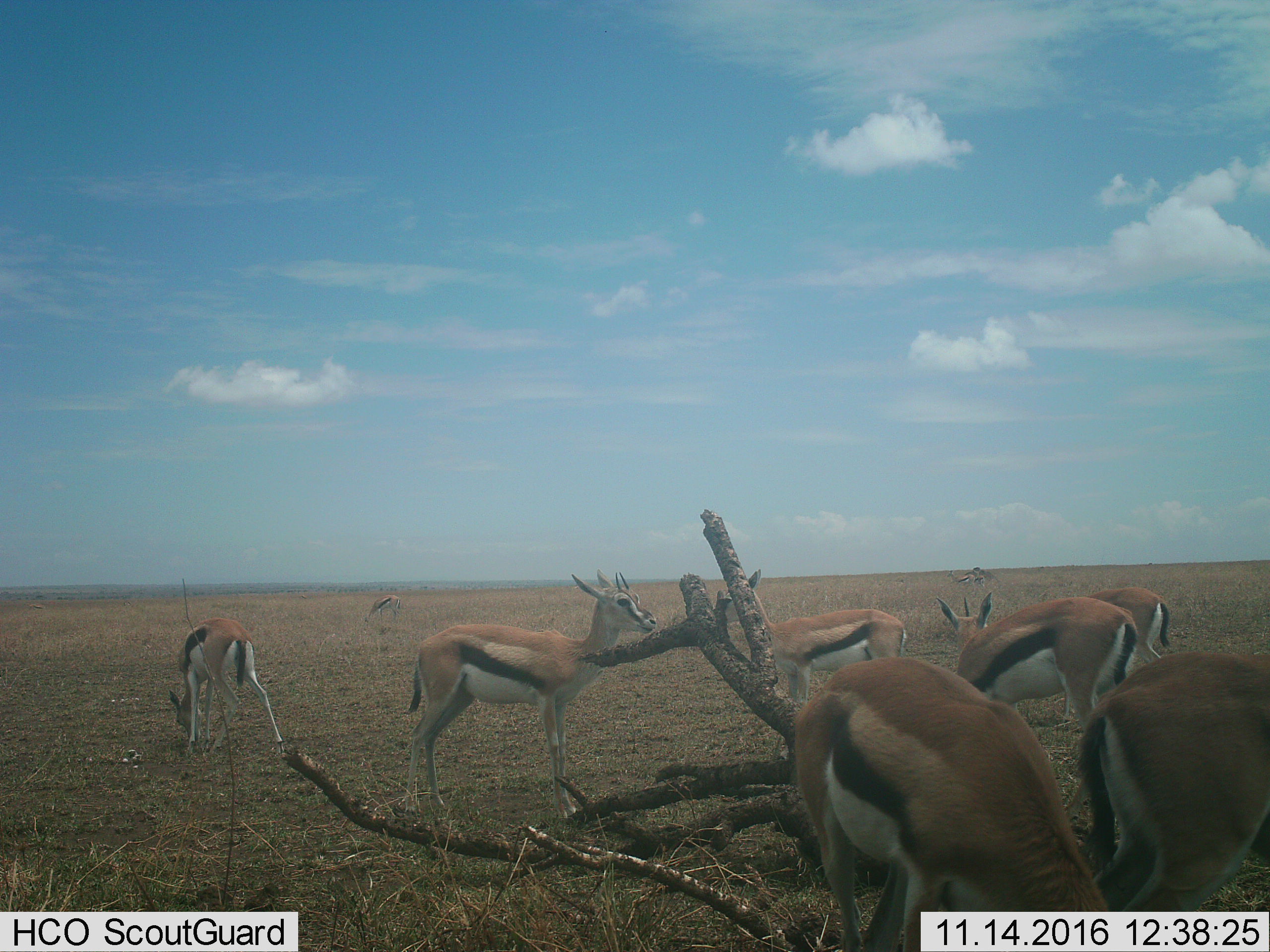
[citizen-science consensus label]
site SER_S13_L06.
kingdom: Animalia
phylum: Chordata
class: Mammalia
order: Artiodactyla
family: Bovidae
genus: Eudorcas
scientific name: Eudorcas thomsonii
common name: thomson's gazelle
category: gazellethomsons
Gazellethomsons (thomson's gazelle) (Eudorcas thomsonii), count 9. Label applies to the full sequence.